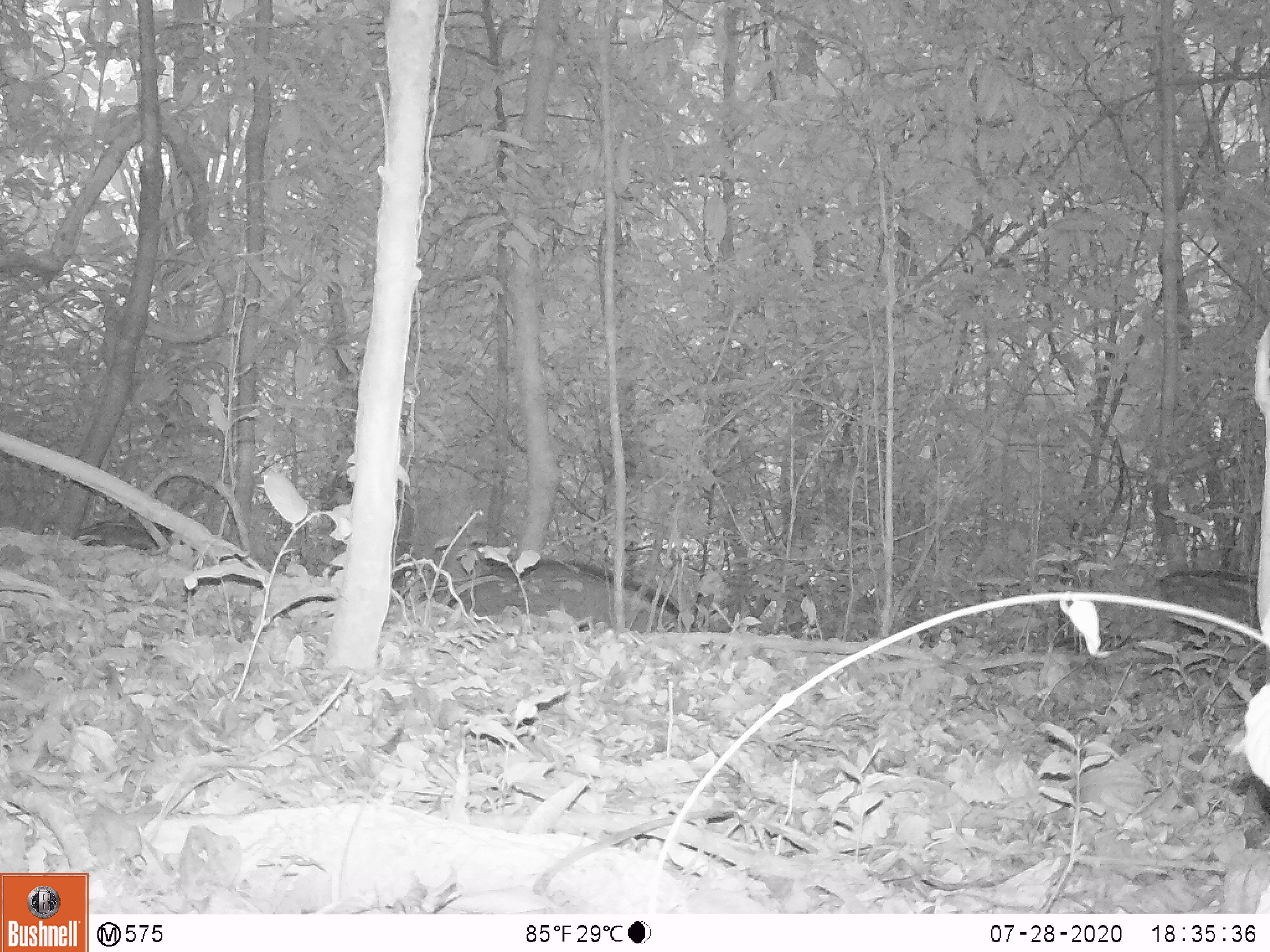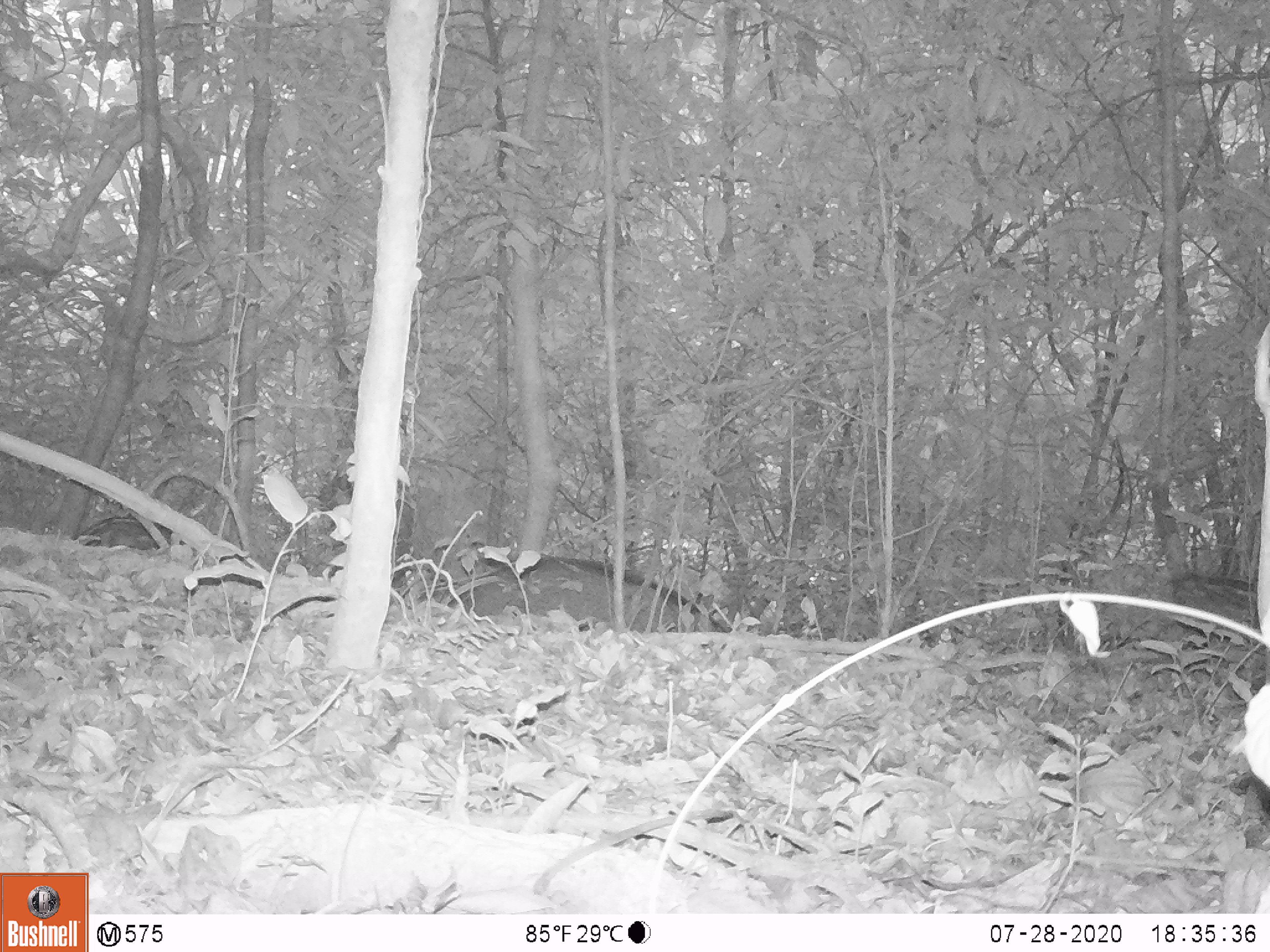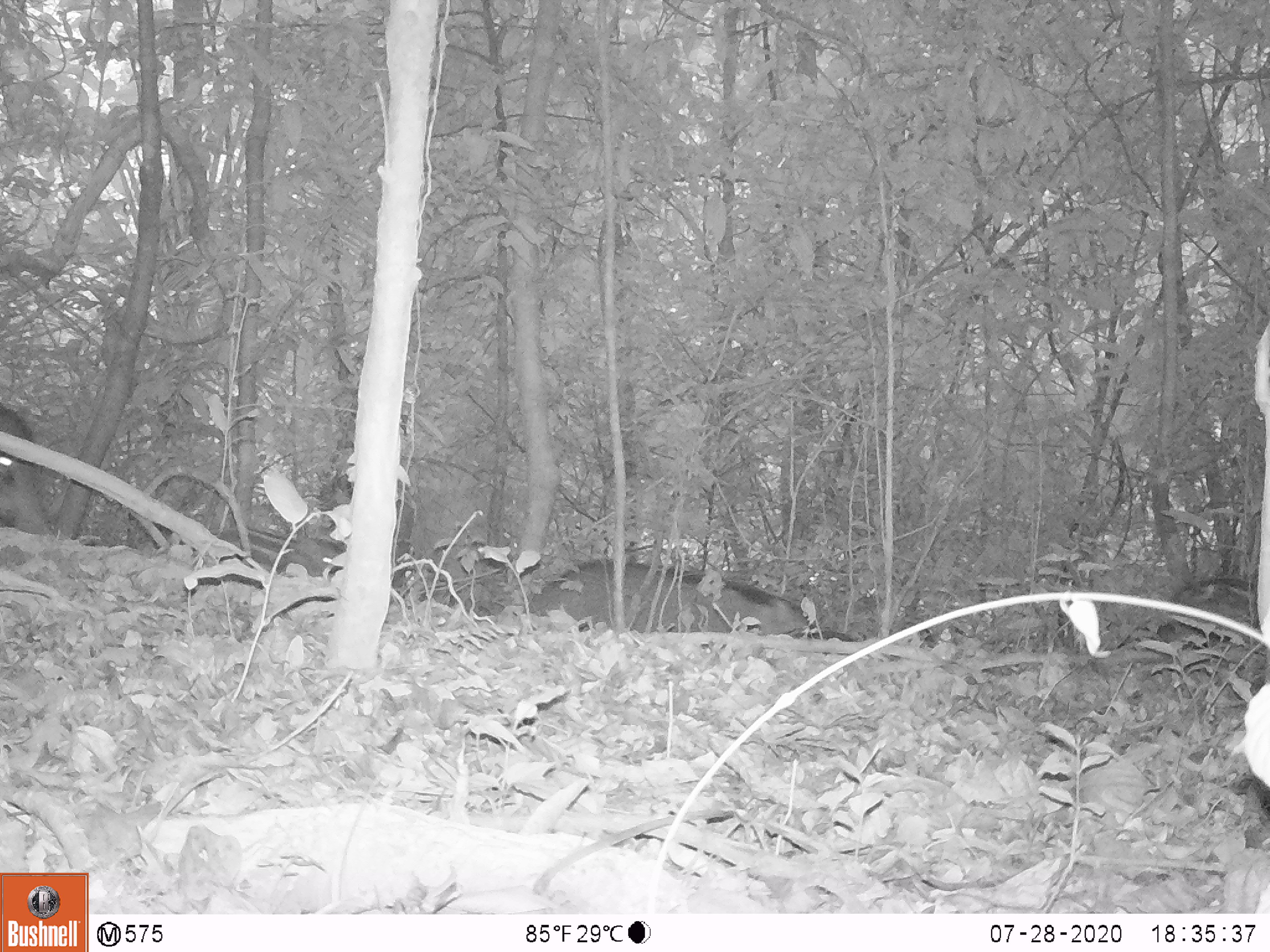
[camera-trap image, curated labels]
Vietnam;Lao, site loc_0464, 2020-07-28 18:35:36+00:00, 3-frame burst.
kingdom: Animalia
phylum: Chordata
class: Mammalia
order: Artiodactyla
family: Suidae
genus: Sus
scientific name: Sus scrofa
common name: eurasian wild pig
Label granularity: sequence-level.